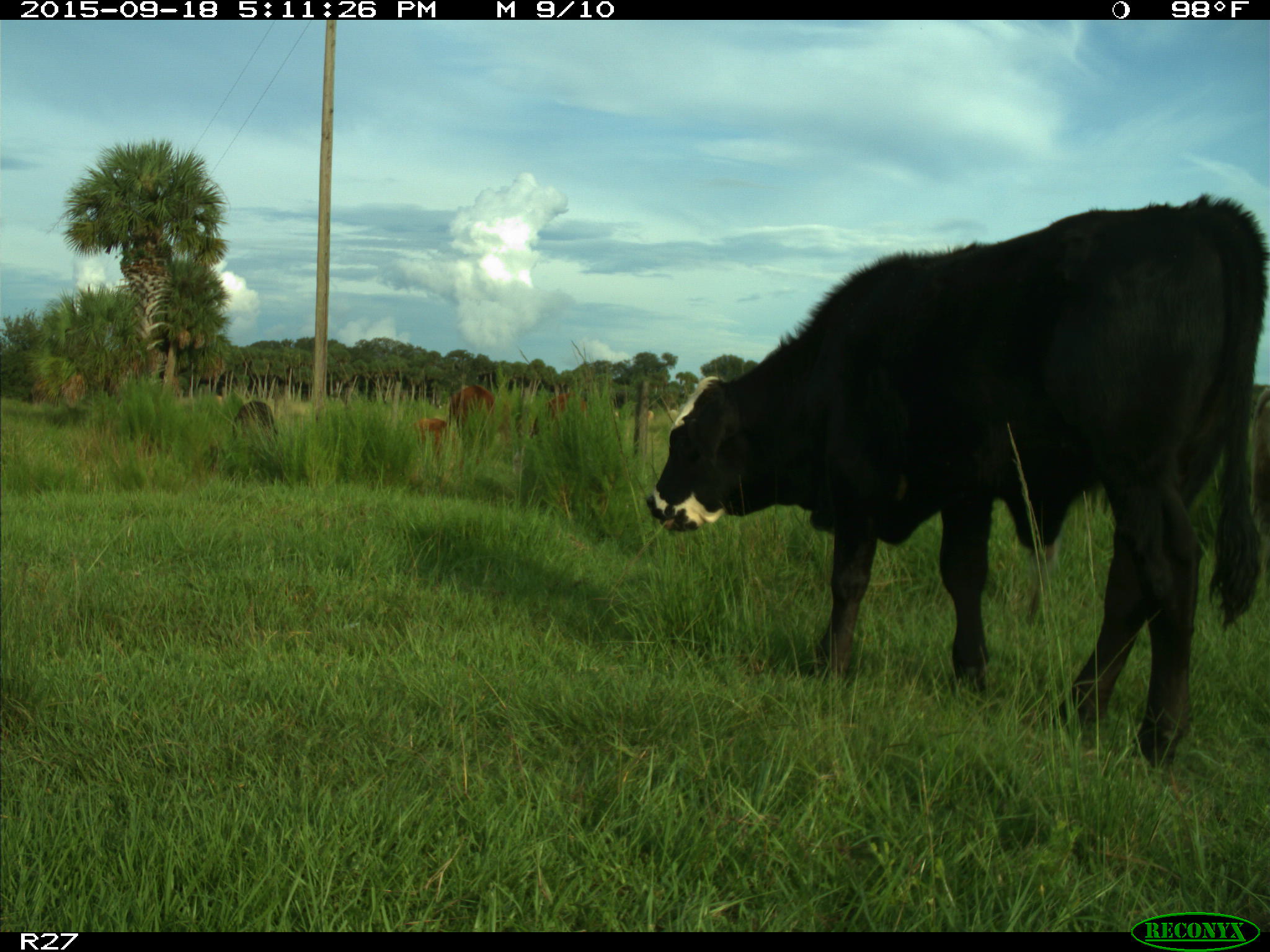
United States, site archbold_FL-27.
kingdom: Animalia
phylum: Chordata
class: Mammalia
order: Artiodactyla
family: Bovidae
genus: Bos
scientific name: Bos taurus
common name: domestic cow